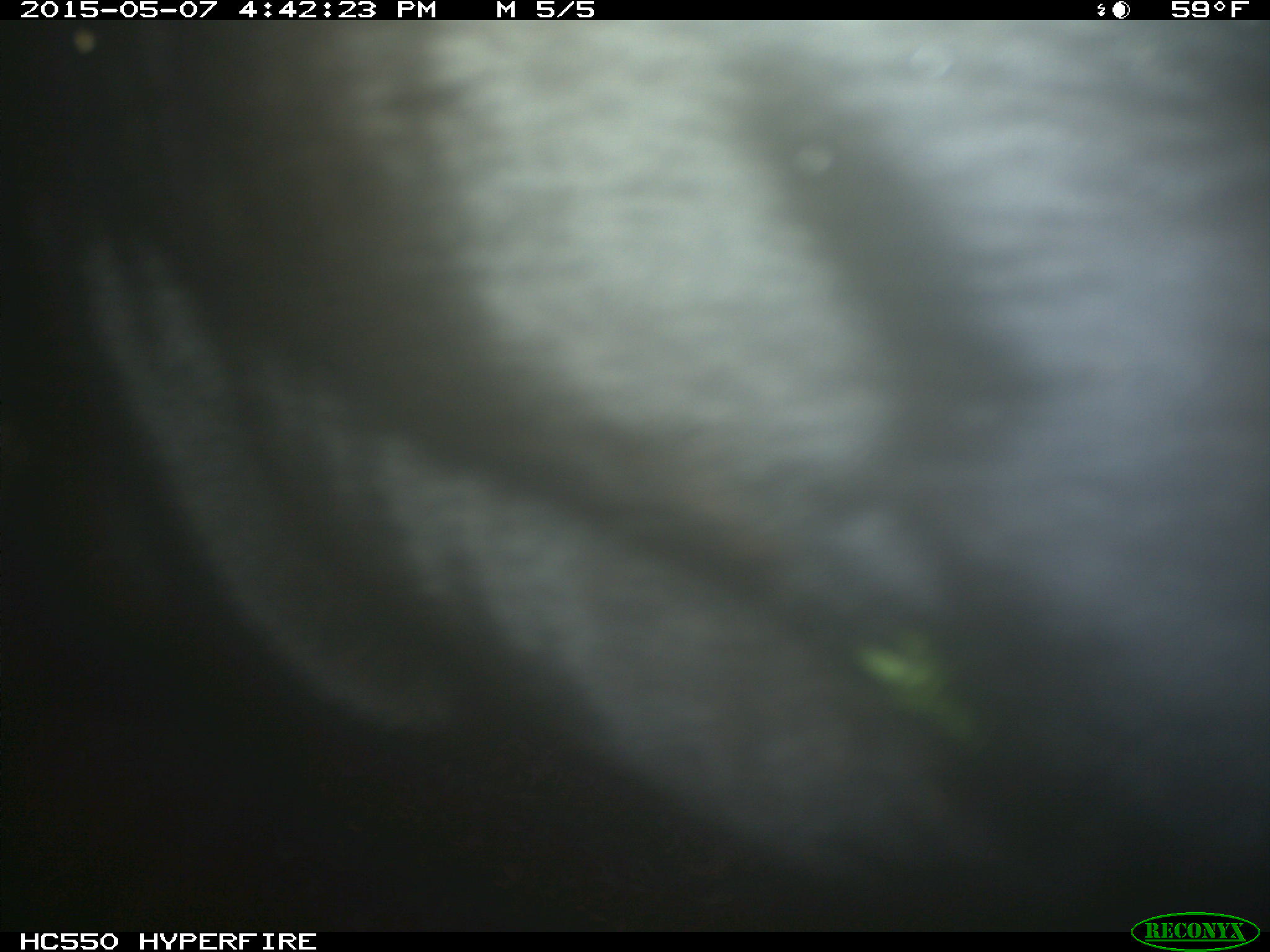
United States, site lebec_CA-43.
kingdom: Animalia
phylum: Chordata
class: Mammalia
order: Artiodactyla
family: Bovidae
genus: Bos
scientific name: Bos taurus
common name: domestic cow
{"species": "Bos taurus (domestic cow)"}